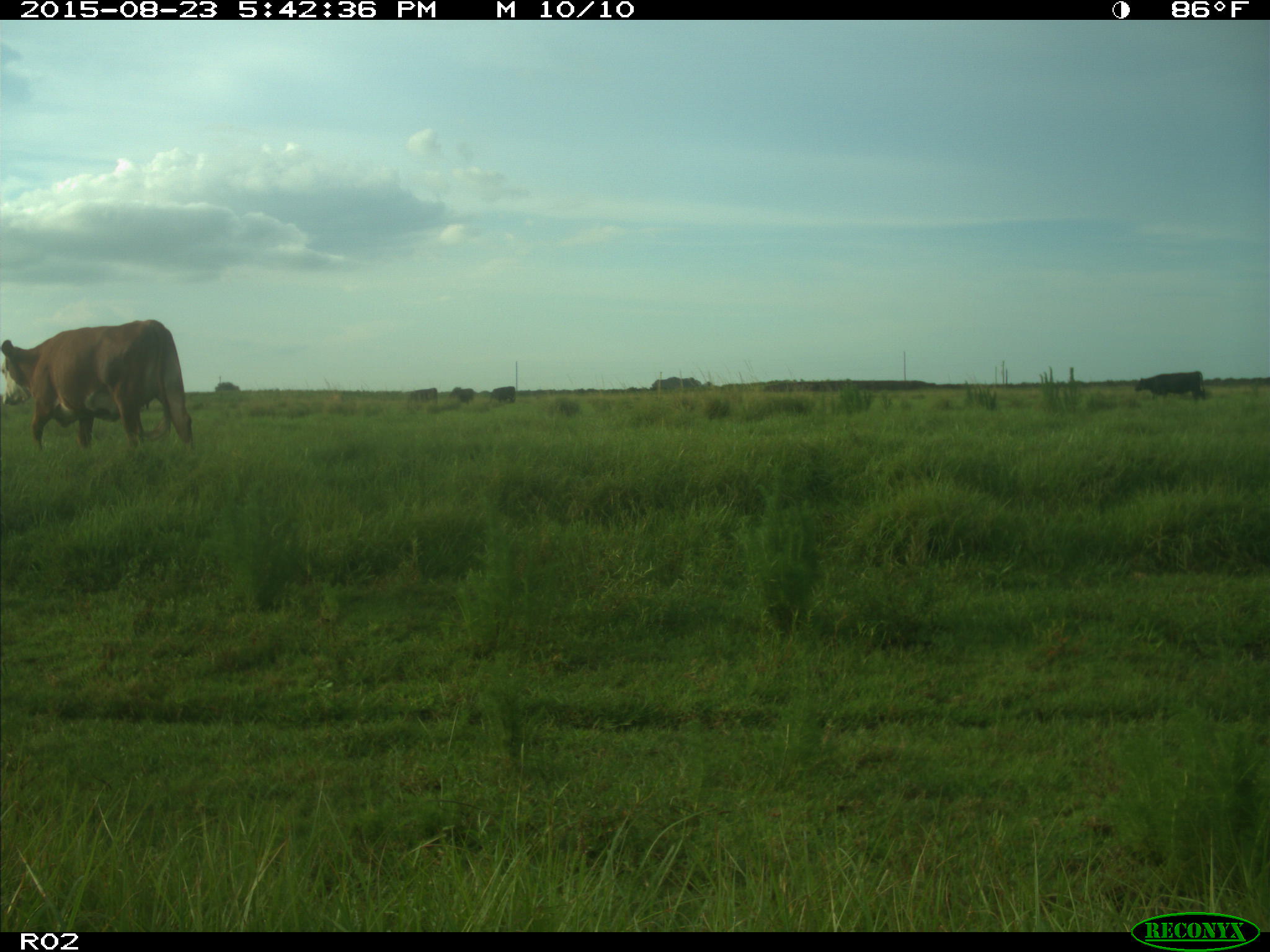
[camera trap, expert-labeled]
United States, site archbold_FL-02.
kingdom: Animalia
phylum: Chordata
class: Mammalia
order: Artiodactyla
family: Bovidae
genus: Bos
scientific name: Bos taurus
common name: domestic cow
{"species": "Bos taurus (domestic cow)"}